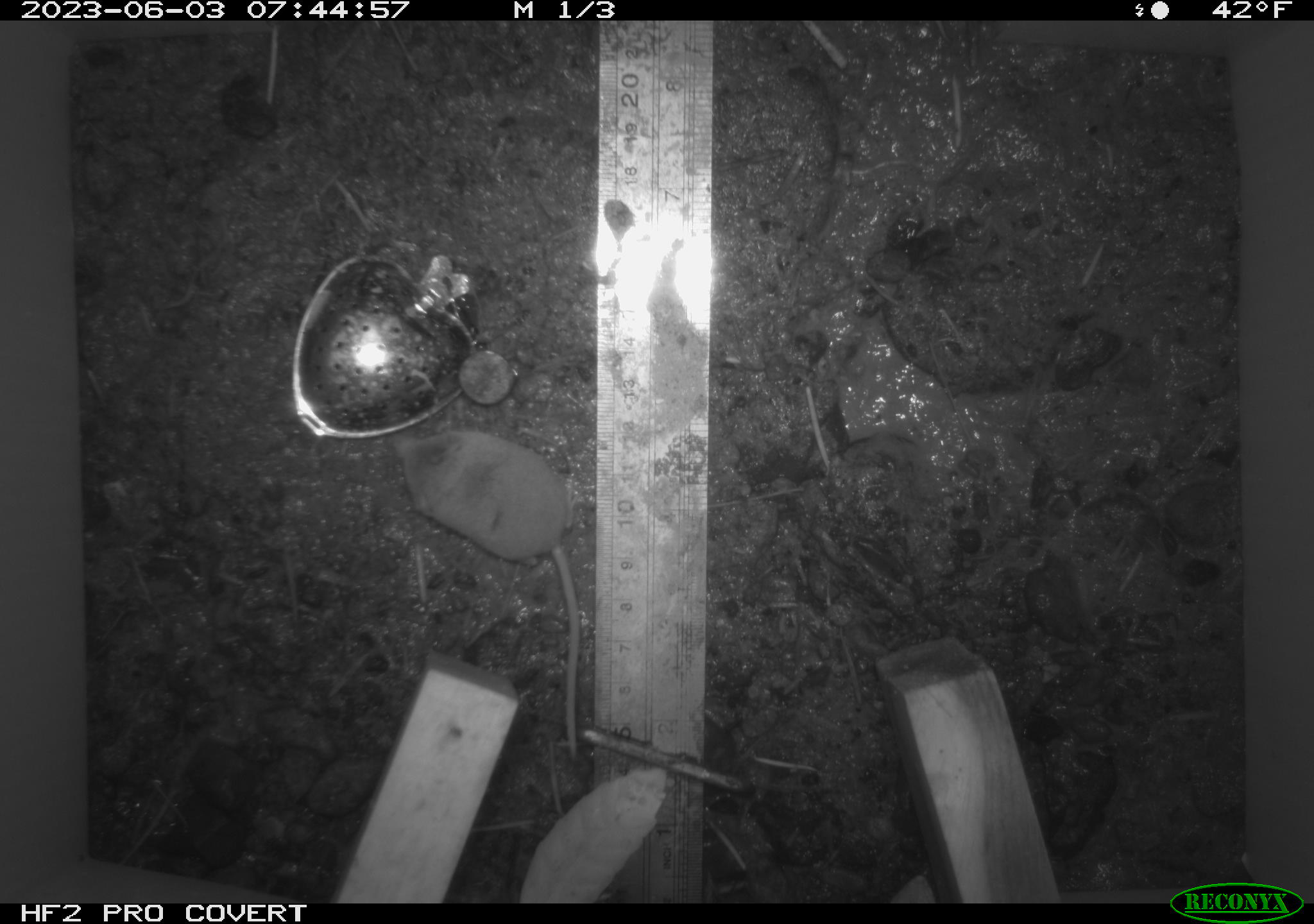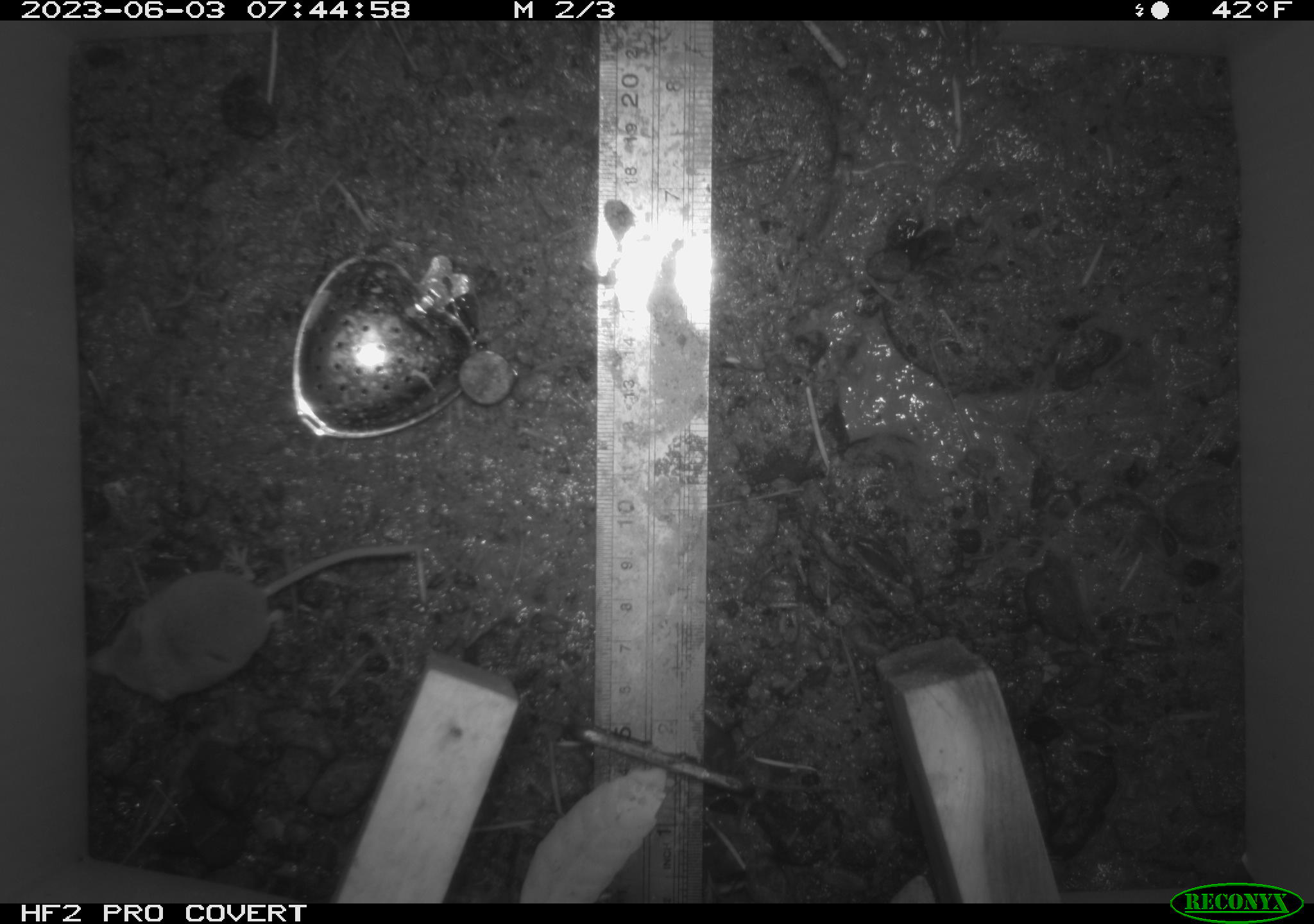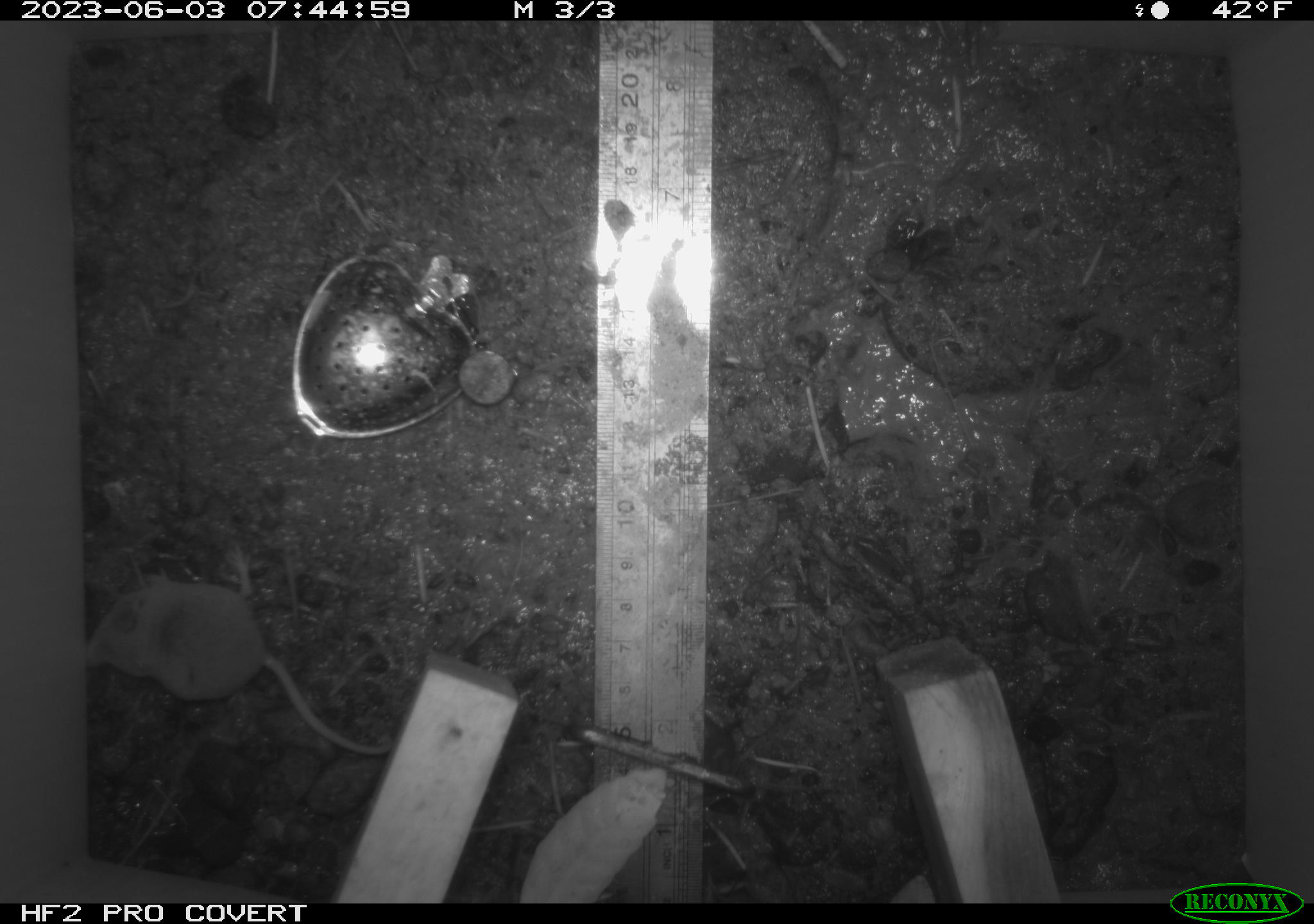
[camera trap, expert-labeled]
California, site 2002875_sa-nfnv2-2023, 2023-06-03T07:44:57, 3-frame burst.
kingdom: Animalia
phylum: Chordata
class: Mammalia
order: Eulipotyphla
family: Soricidae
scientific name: Soricidae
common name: shrews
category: soricidae family